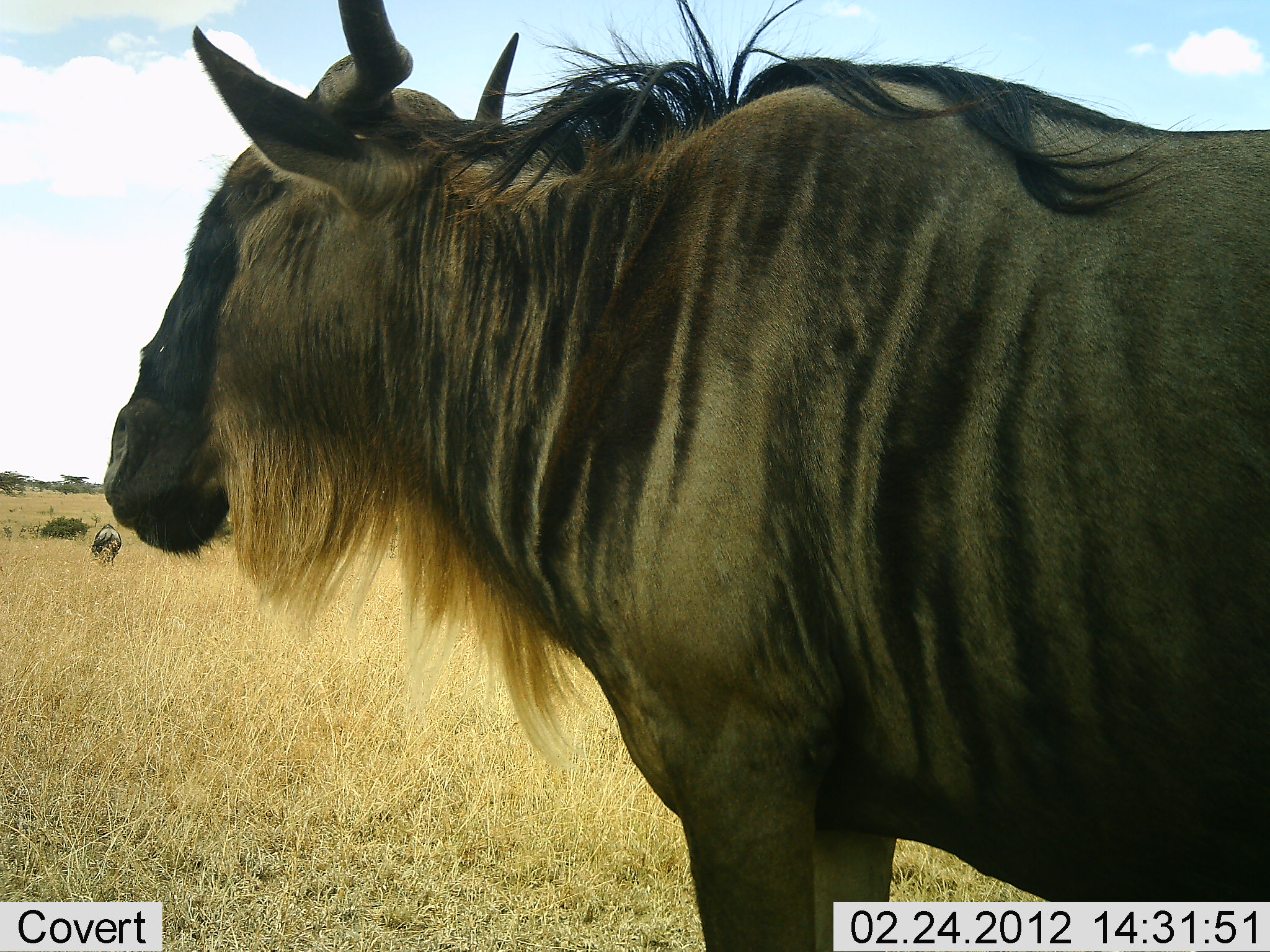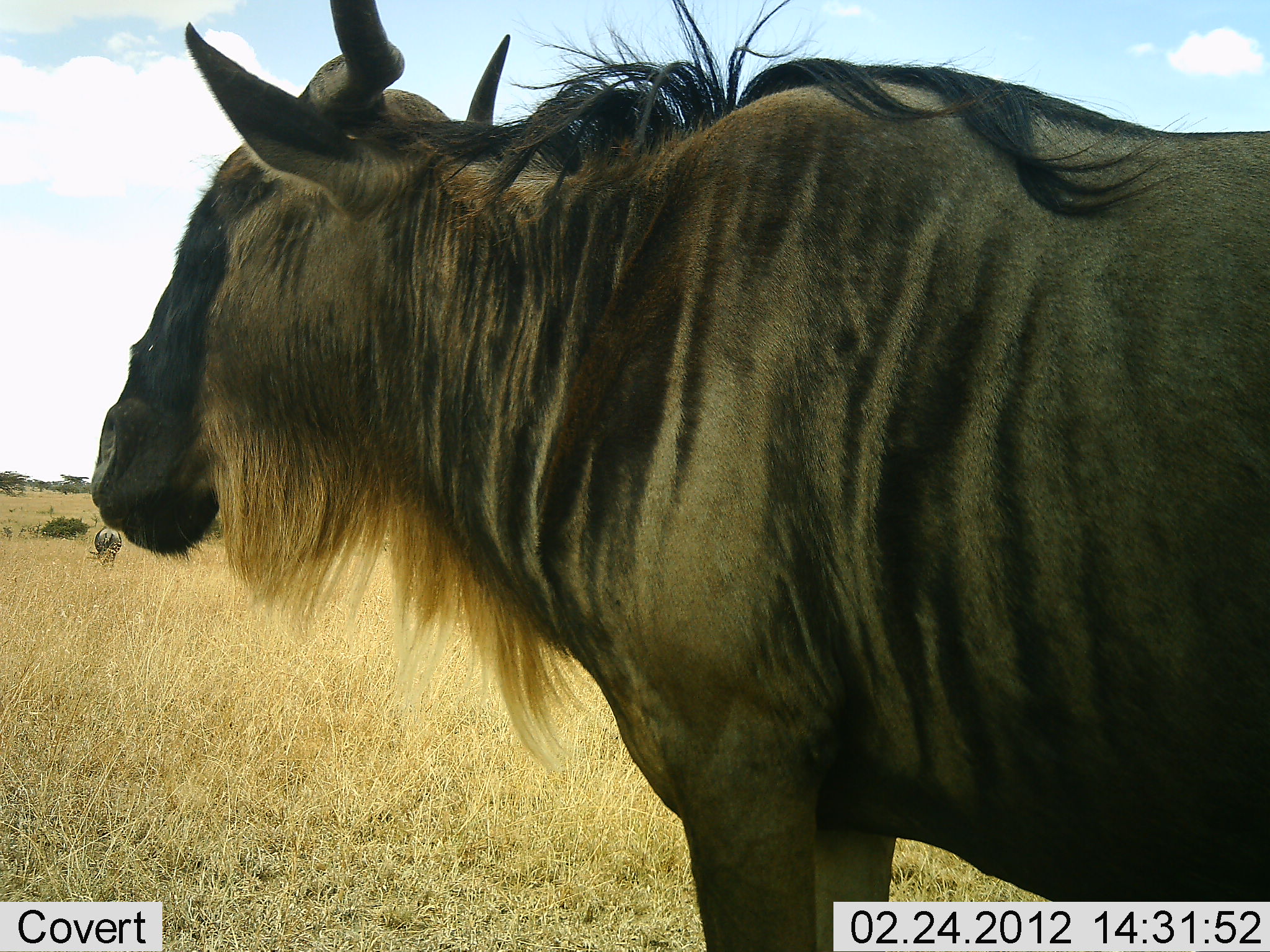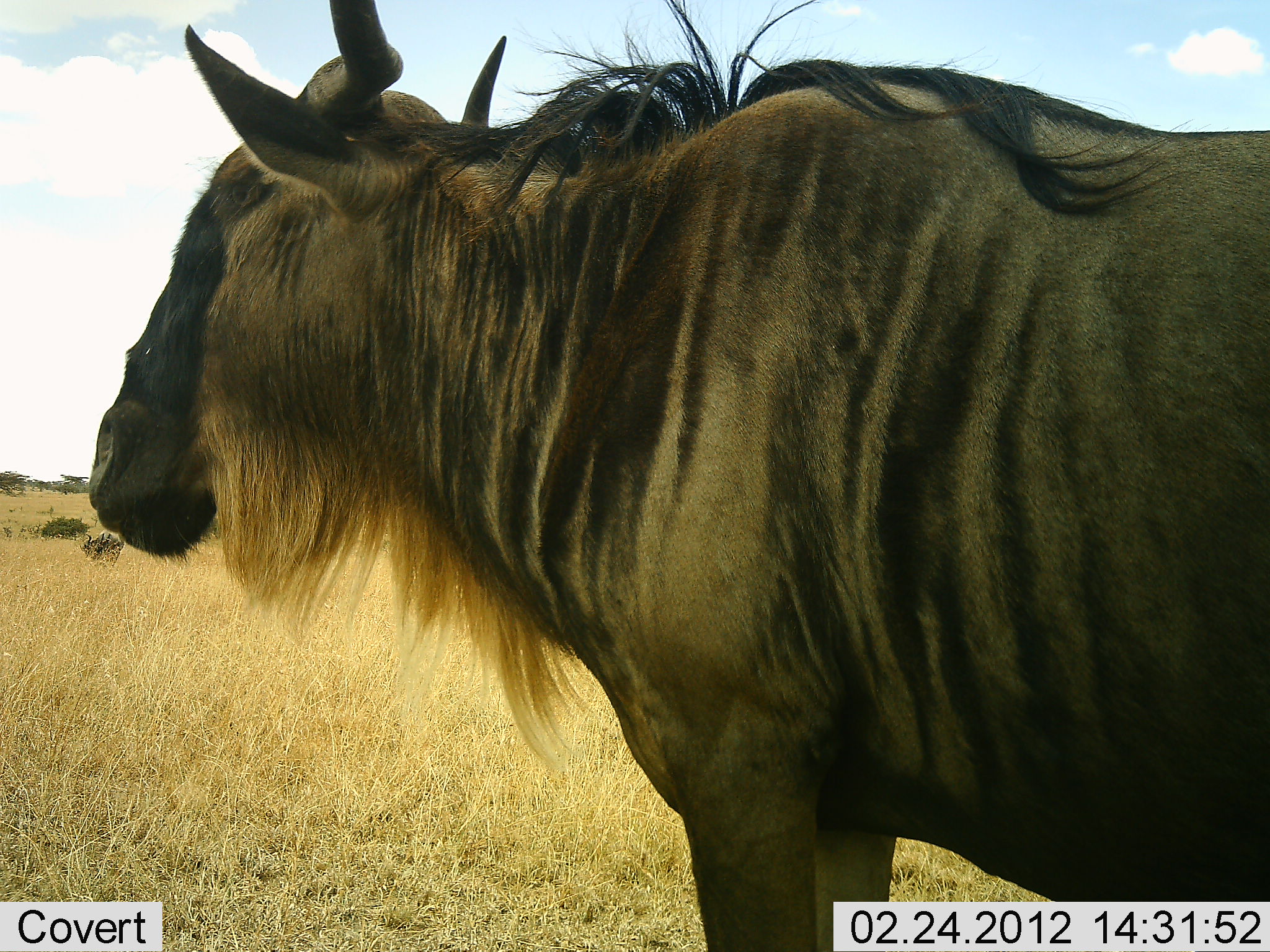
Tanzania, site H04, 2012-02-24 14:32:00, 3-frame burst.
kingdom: Animalia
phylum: Chordata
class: Mammalia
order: Artiodactyla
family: Bovidae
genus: Connochaetes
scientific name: Connochaetes taurinus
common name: blue wildebeest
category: wildebeest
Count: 1.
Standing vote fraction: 100%.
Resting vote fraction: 0%.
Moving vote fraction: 0%.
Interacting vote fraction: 0%.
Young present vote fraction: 0%.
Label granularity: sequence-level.